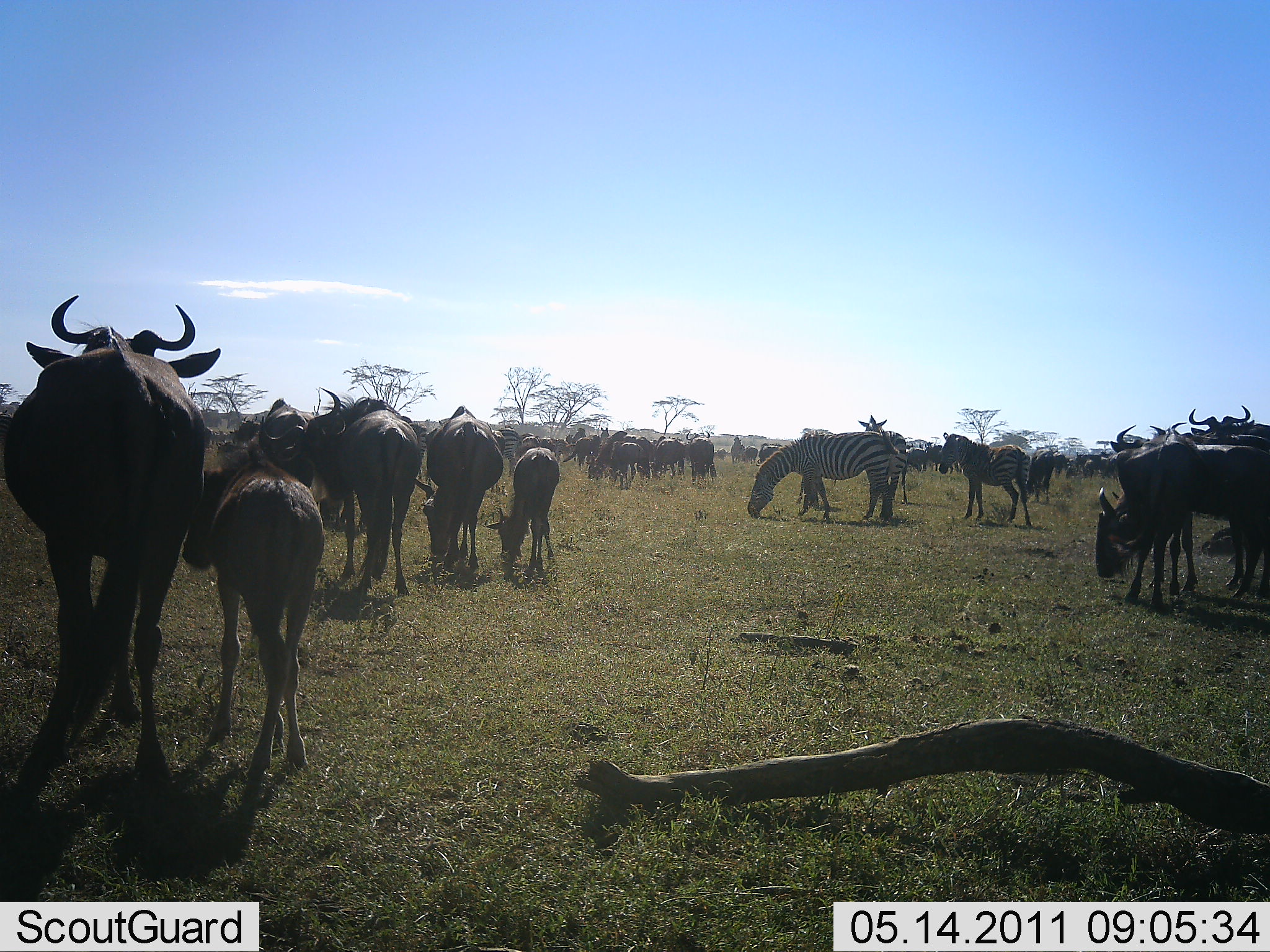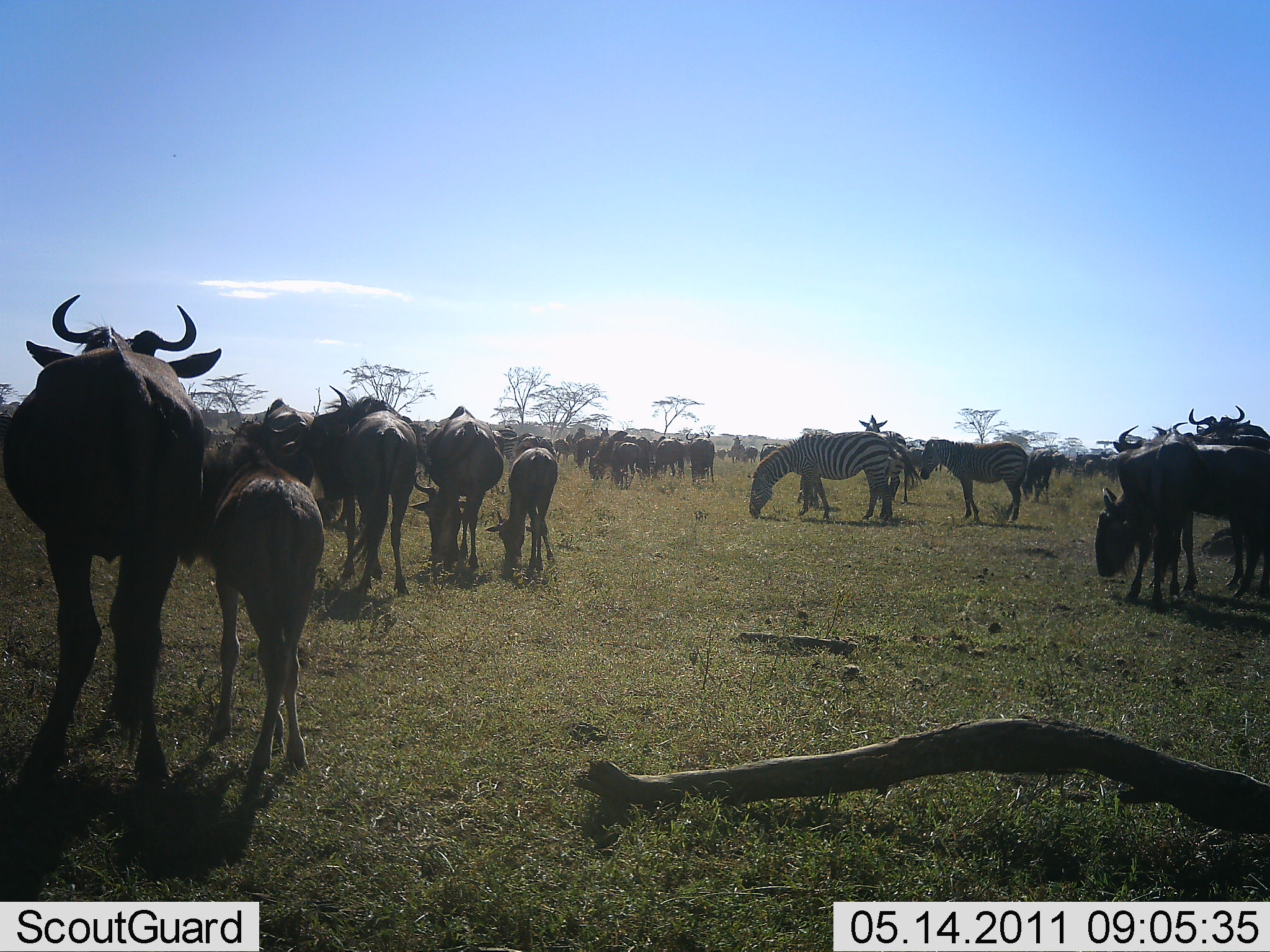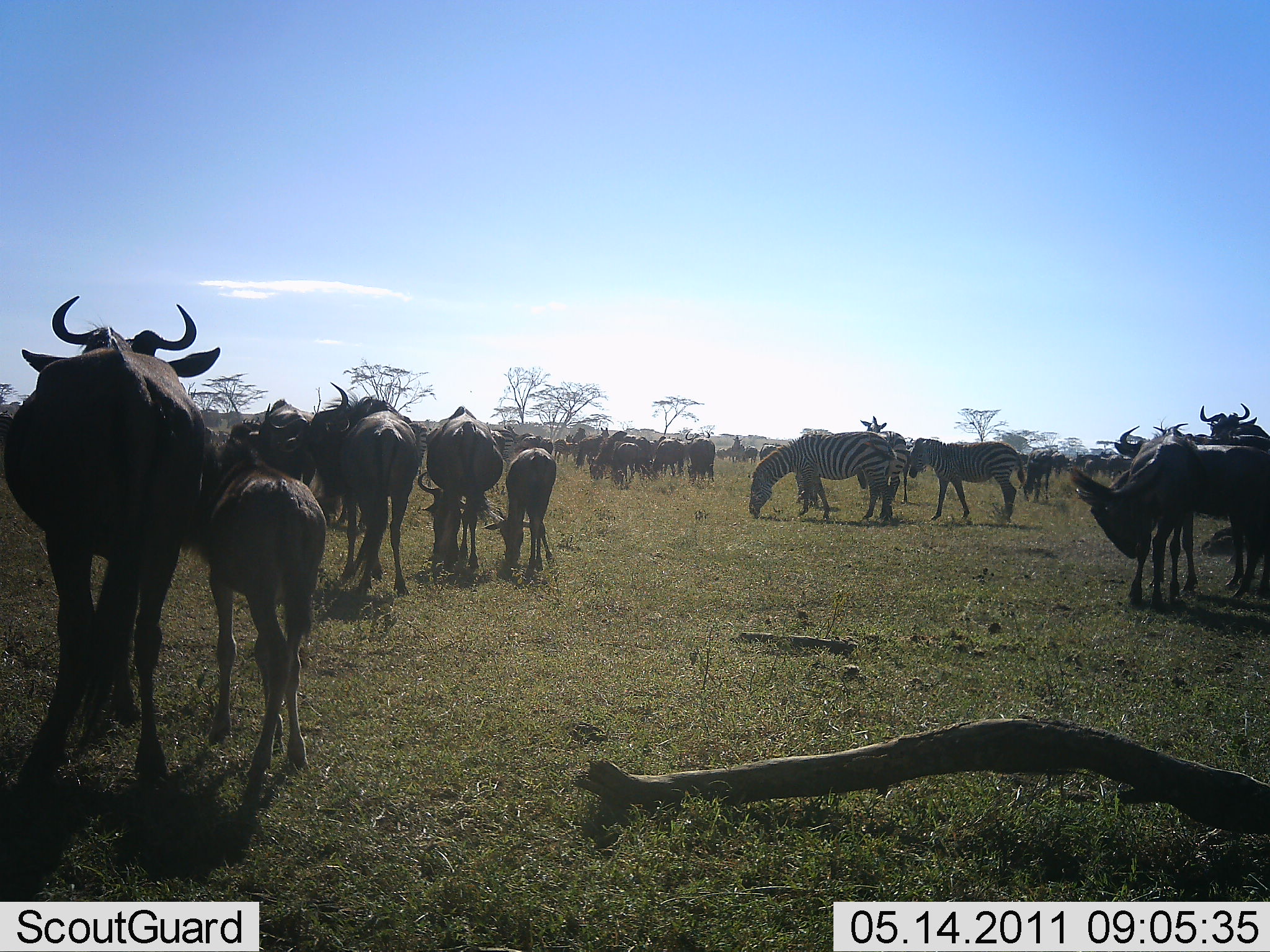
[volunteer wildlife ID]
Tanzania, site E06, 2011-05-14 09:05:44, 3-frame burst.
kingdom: Animalia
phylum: Chordata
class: Mammalia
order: Artiodactyla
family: Bovidae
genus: Connochaetes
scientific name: Connochaetes taurinus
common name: blue wildebeest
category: wildebeest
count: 51+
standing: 67%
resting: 0%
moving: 8%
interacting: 8%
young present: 75%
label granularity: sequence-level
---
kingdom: Animalia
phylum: Chordata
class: Mammalia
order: Perissodactyla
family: Equidae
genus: Equus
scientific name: Equus quagga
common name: plains zebra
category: zebra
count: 3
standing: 58%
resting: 0%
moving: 0%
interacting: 0%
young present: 8%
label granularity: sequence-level